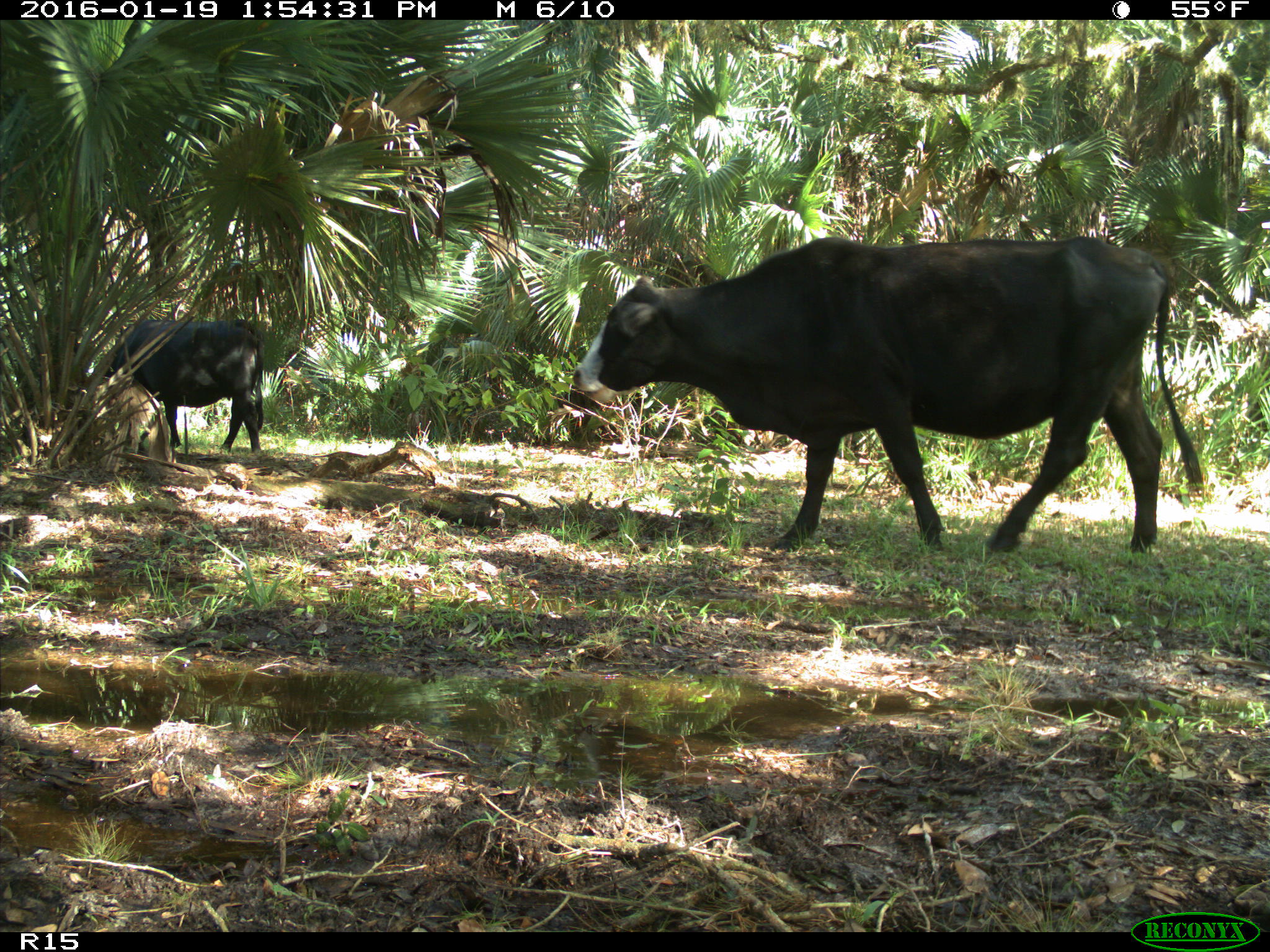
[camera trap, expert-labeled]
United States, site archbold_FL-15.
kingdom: Animalia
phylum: Chordata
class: Mammalia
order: Artiodactyla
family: Bovidae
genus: Bos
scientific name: Bos taurus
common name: domestic cow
Bos taurus (domestic cow).